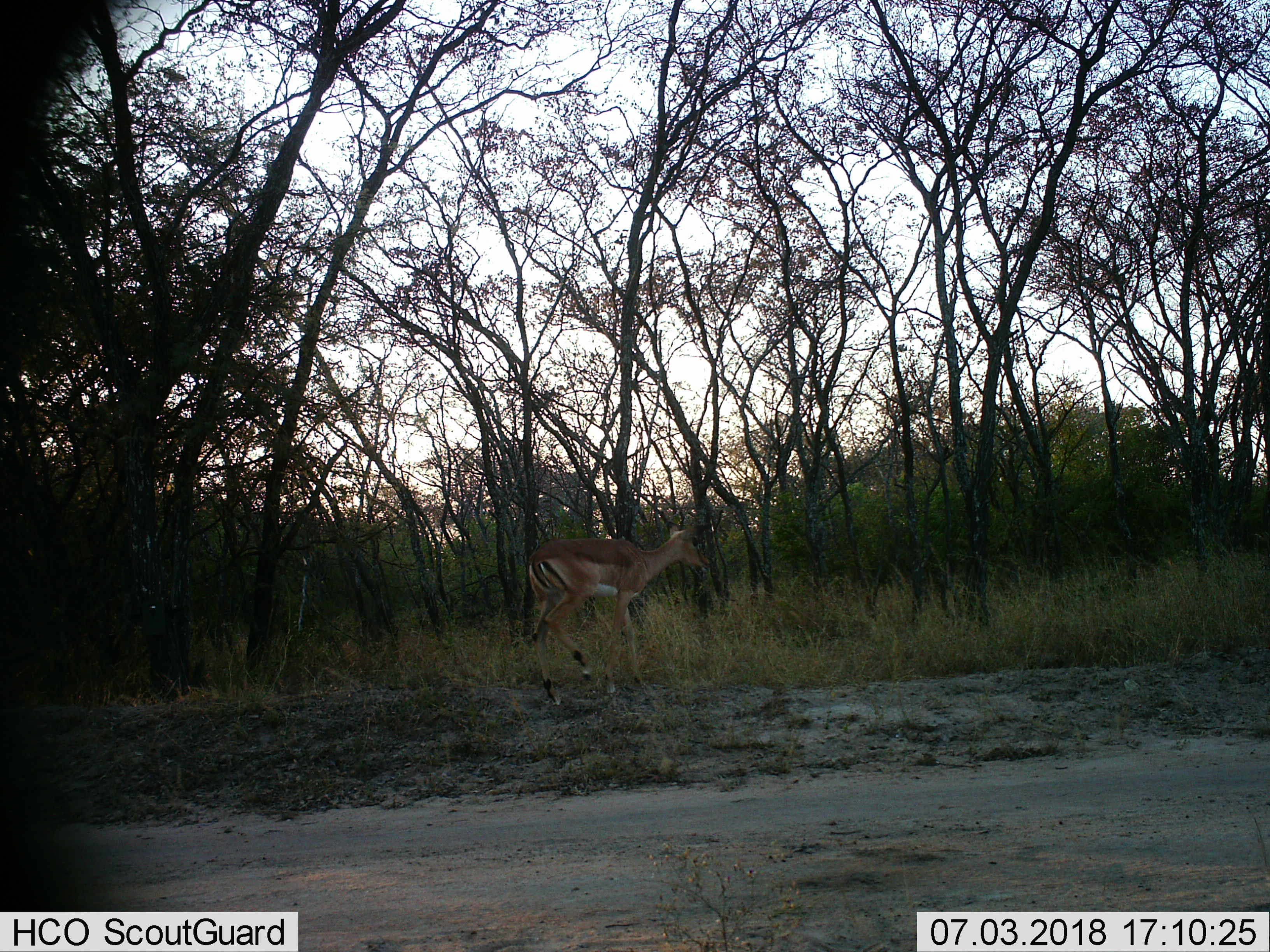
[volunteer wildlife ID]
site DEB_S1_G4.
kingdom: Animalia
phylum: Chordata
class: Mammalia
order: Artiodactyla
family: Bovidae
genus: Aepyceros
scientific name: Aepyceros melampus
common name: impala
Impala (Aepyceros melampus), count 1. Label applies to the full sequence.